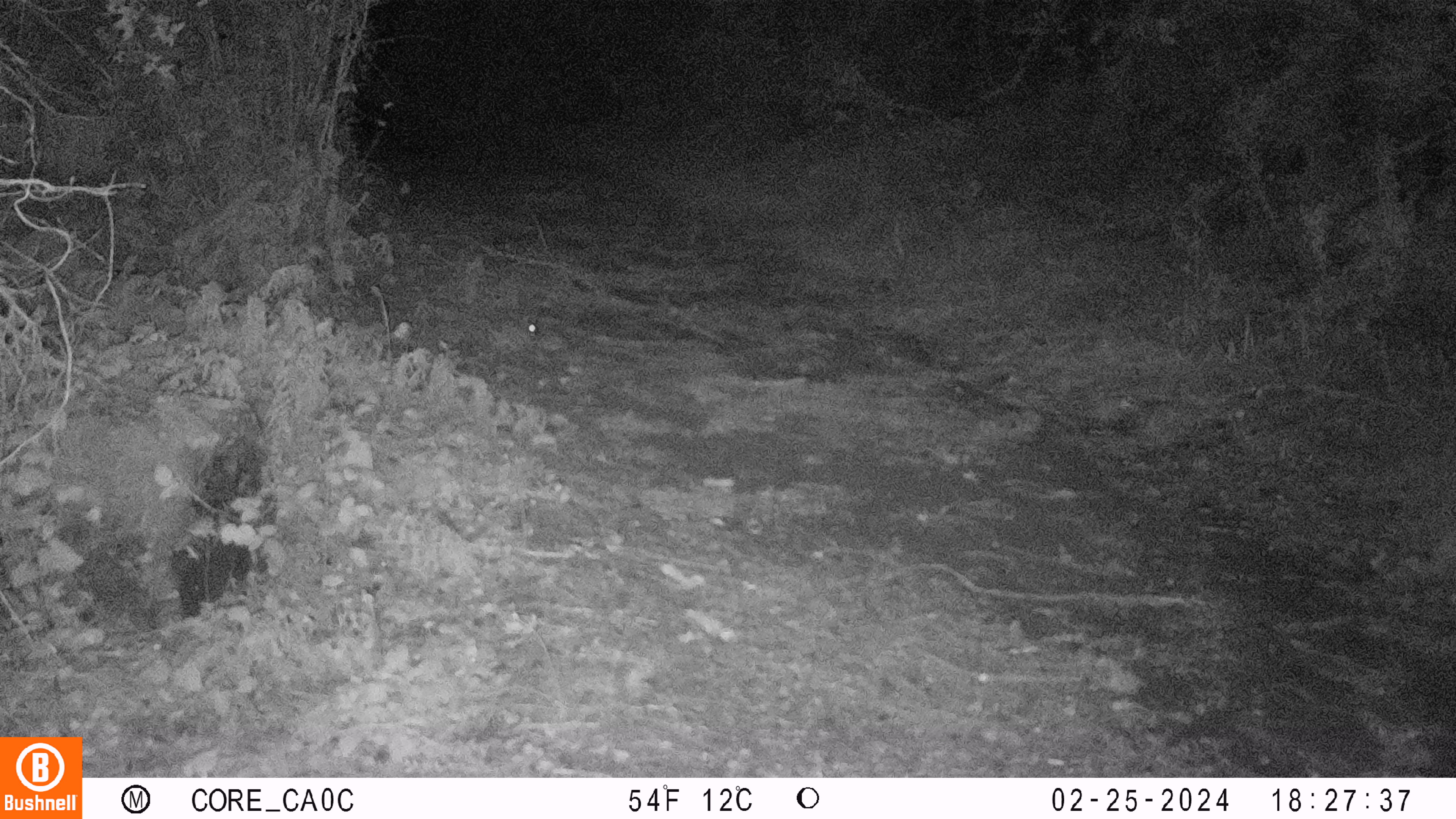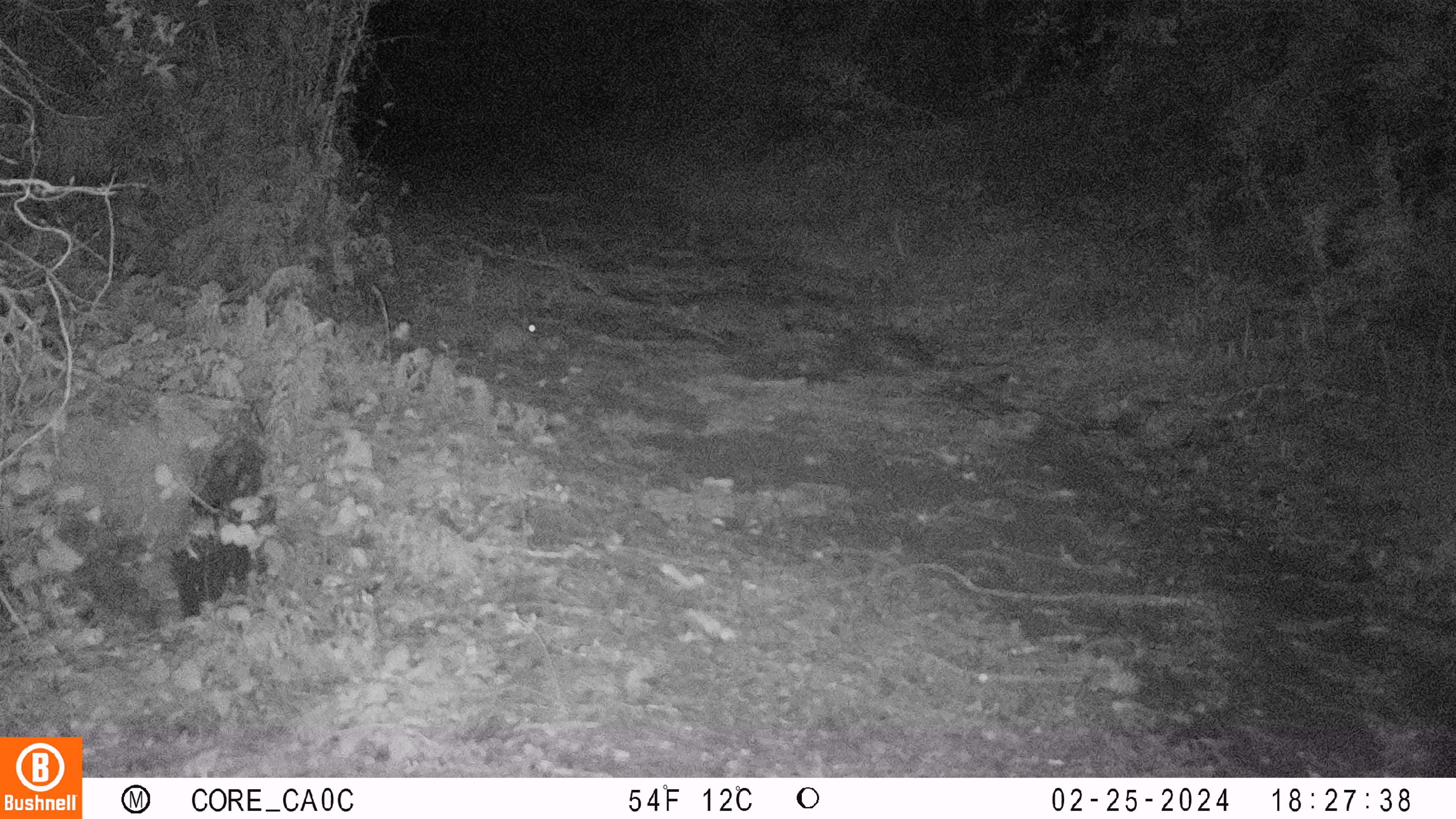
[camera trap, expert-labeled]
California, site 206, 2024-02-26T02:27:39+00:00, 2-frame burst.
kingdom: Animalia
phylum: Chordata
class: Mammalia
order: Rodentia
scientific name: Rodentia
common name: mouse or rat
Mouse or rat (Rodentia).